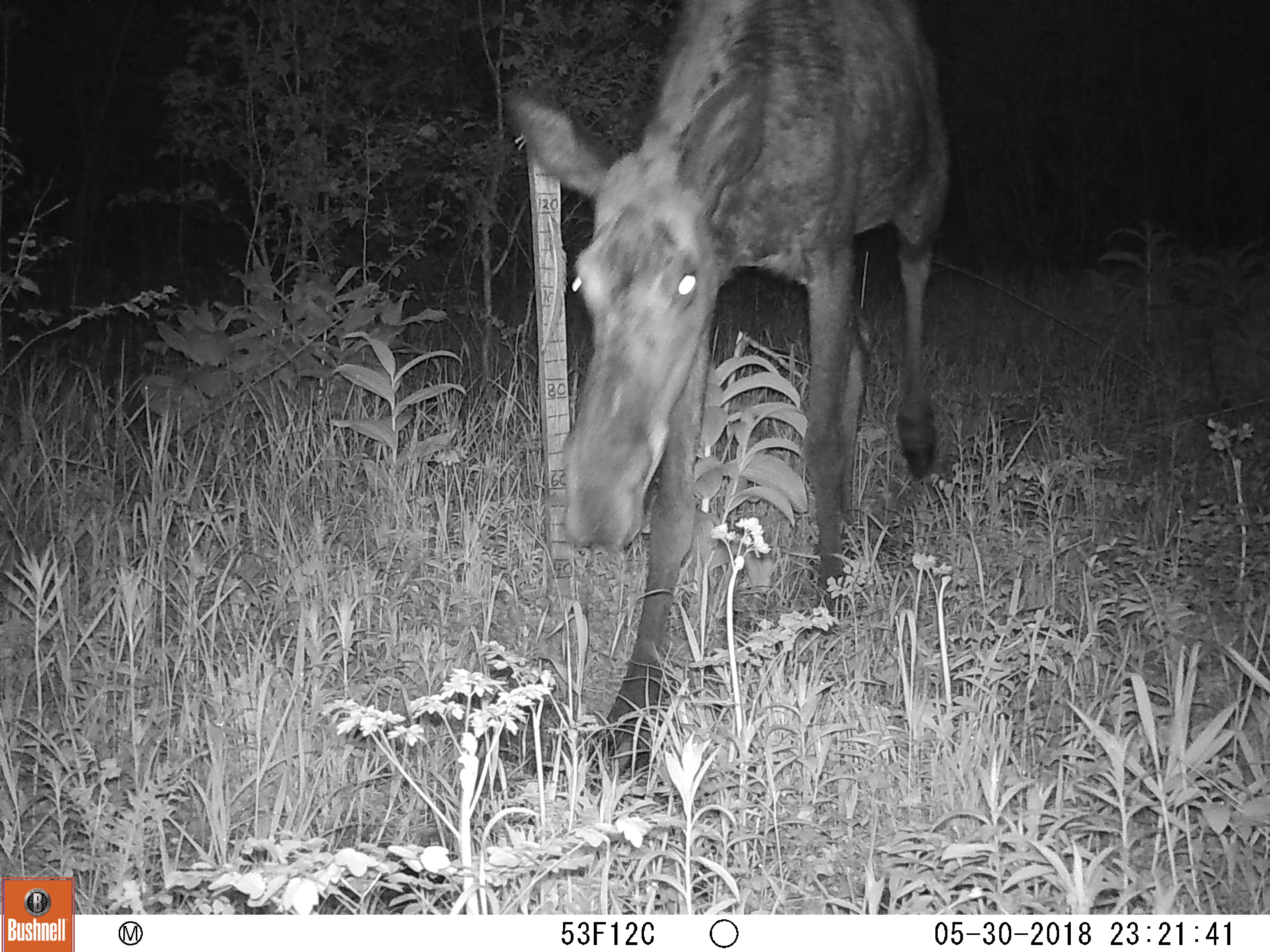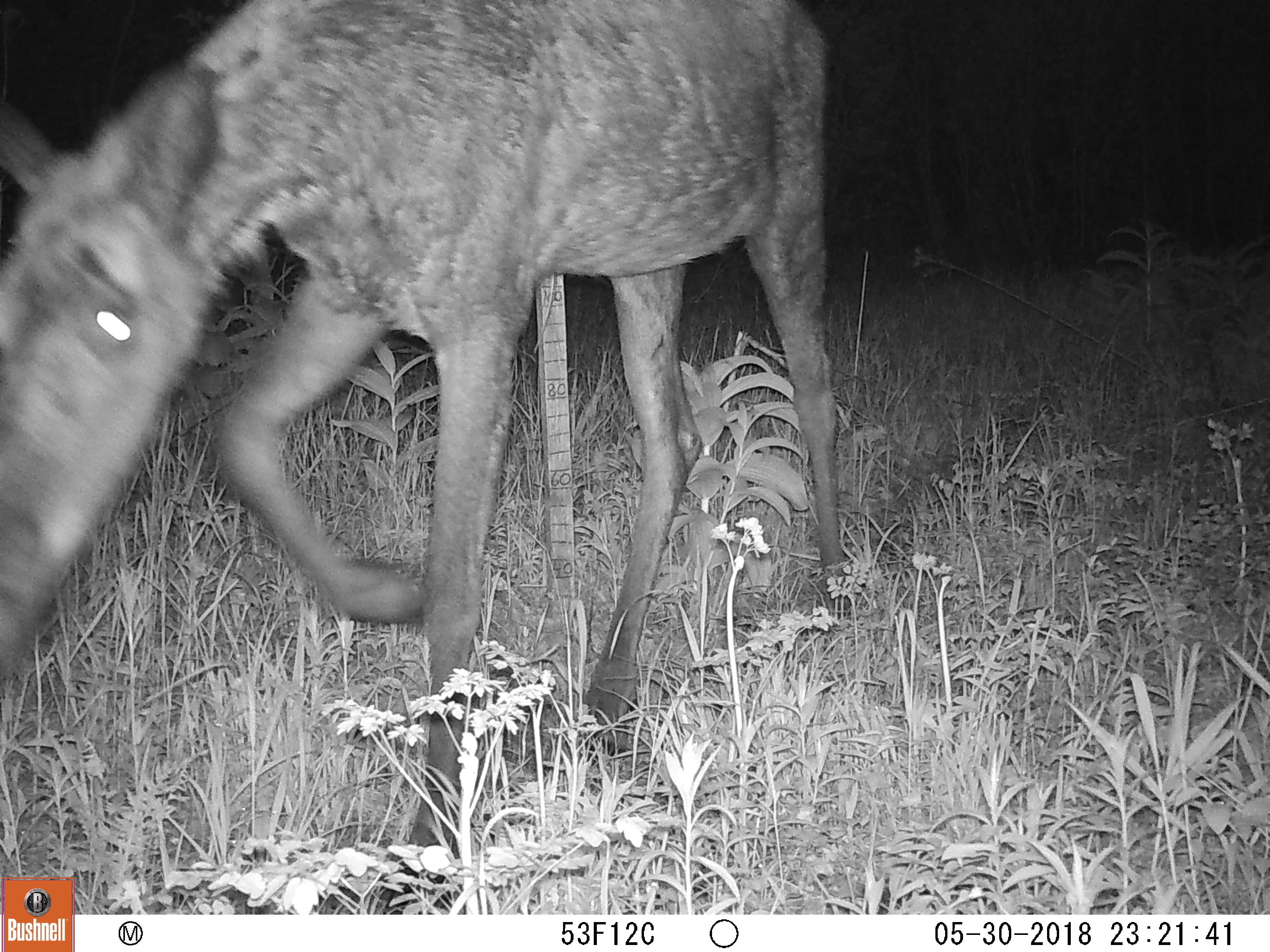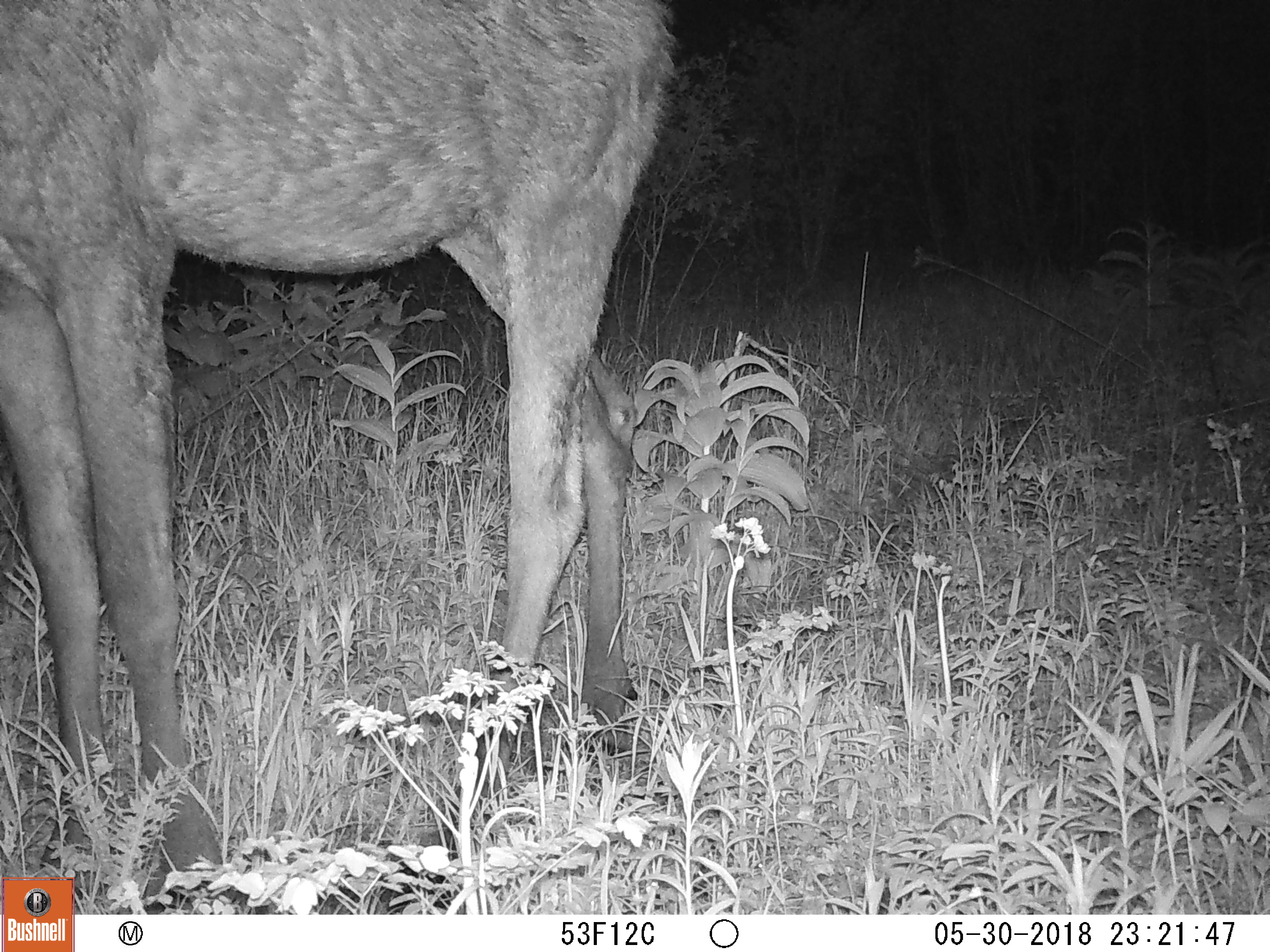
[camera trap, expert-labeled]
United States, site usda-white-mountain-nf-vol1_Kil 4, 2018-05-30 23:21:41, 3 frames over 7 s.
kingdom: Animalia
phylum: Chordata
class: Mammalia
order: Artiodactyla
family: Cervidae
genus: Alces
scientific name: Alces alces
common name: moose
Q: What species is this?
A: Moose (Alces alces).